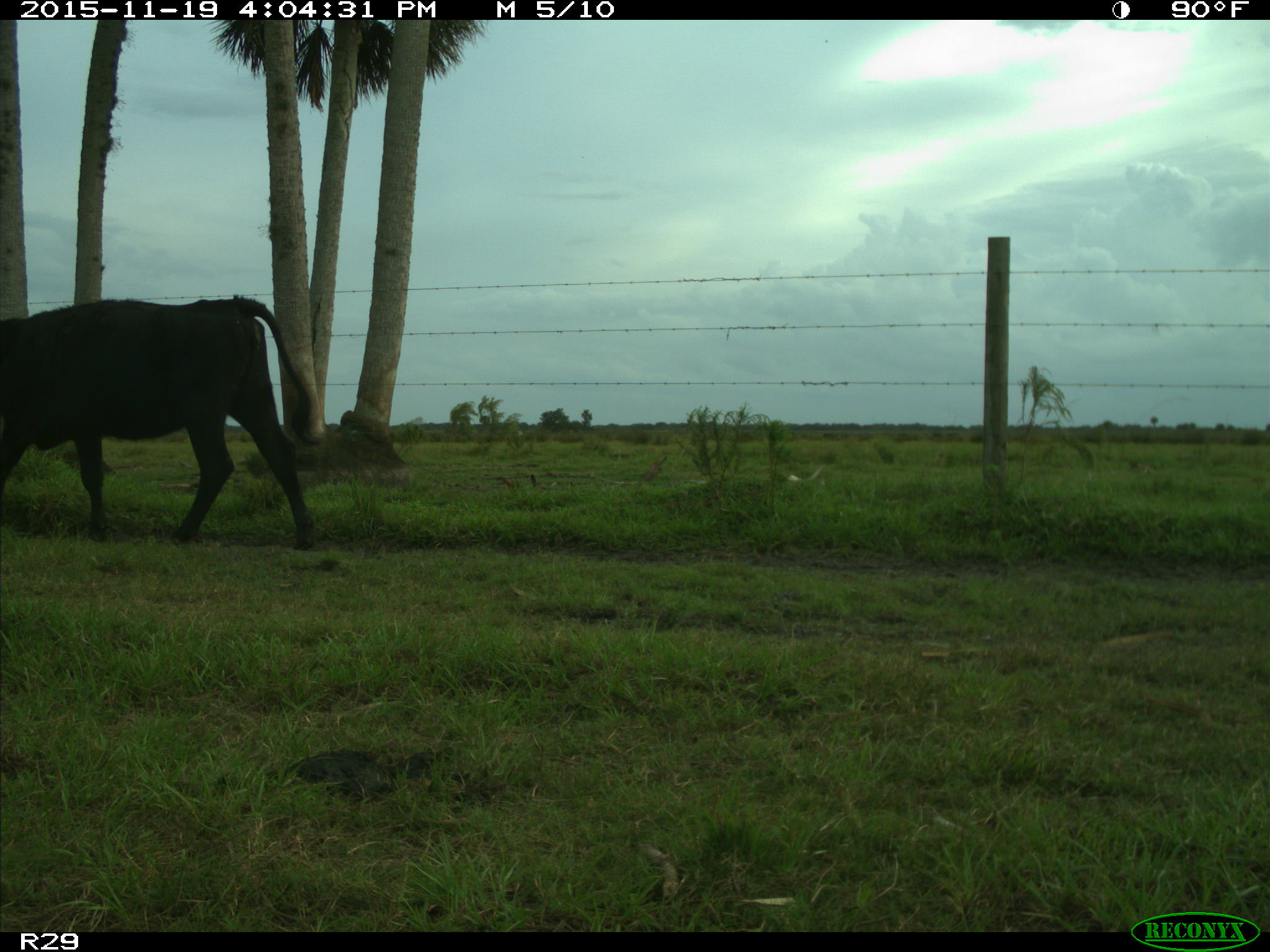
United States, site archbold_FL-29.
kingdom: Animalia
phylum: Chordata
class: Mammalia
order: Artiodactyla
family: Bovidae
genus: Bos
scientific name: Bos taurus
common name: domestic cow